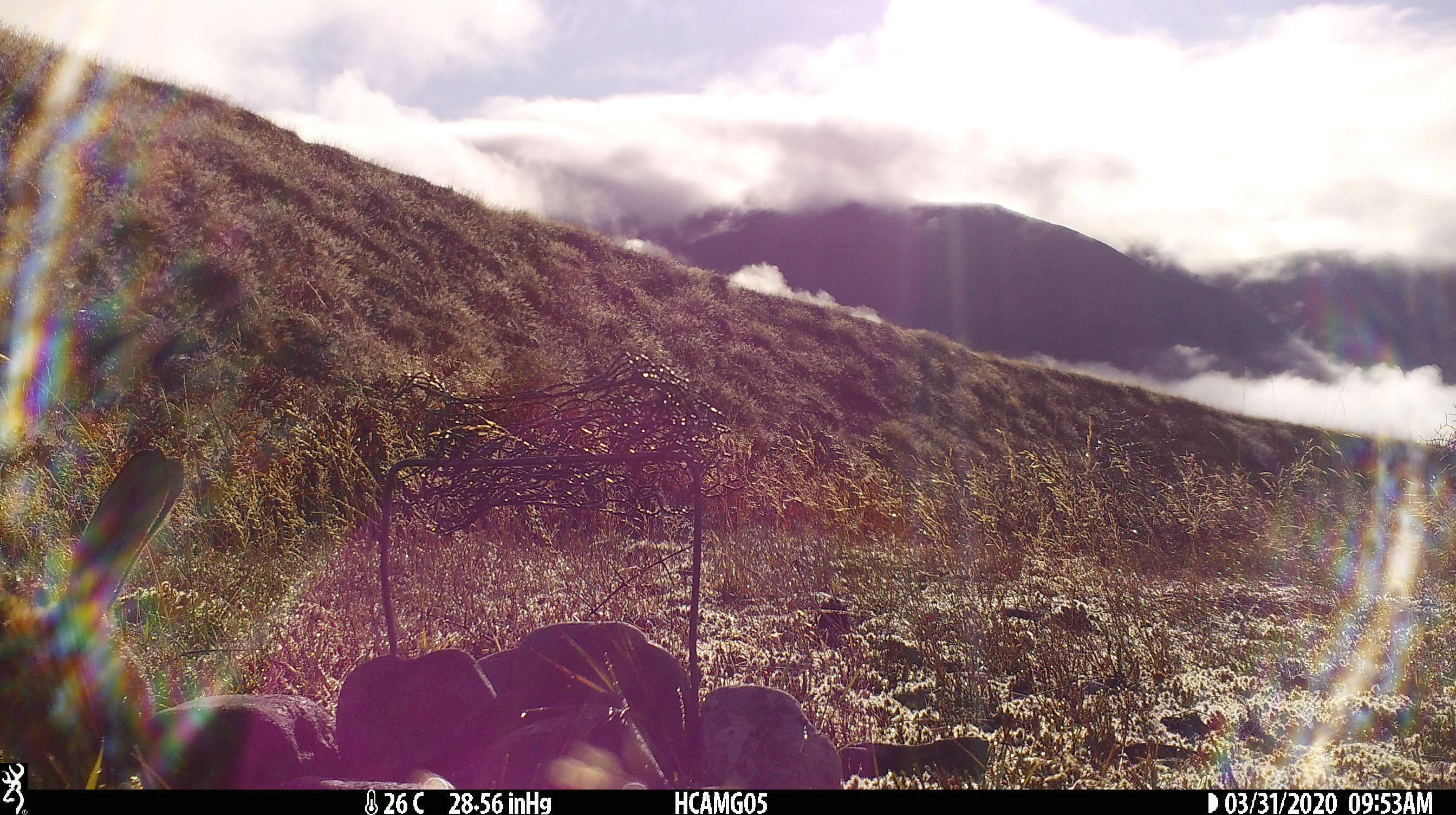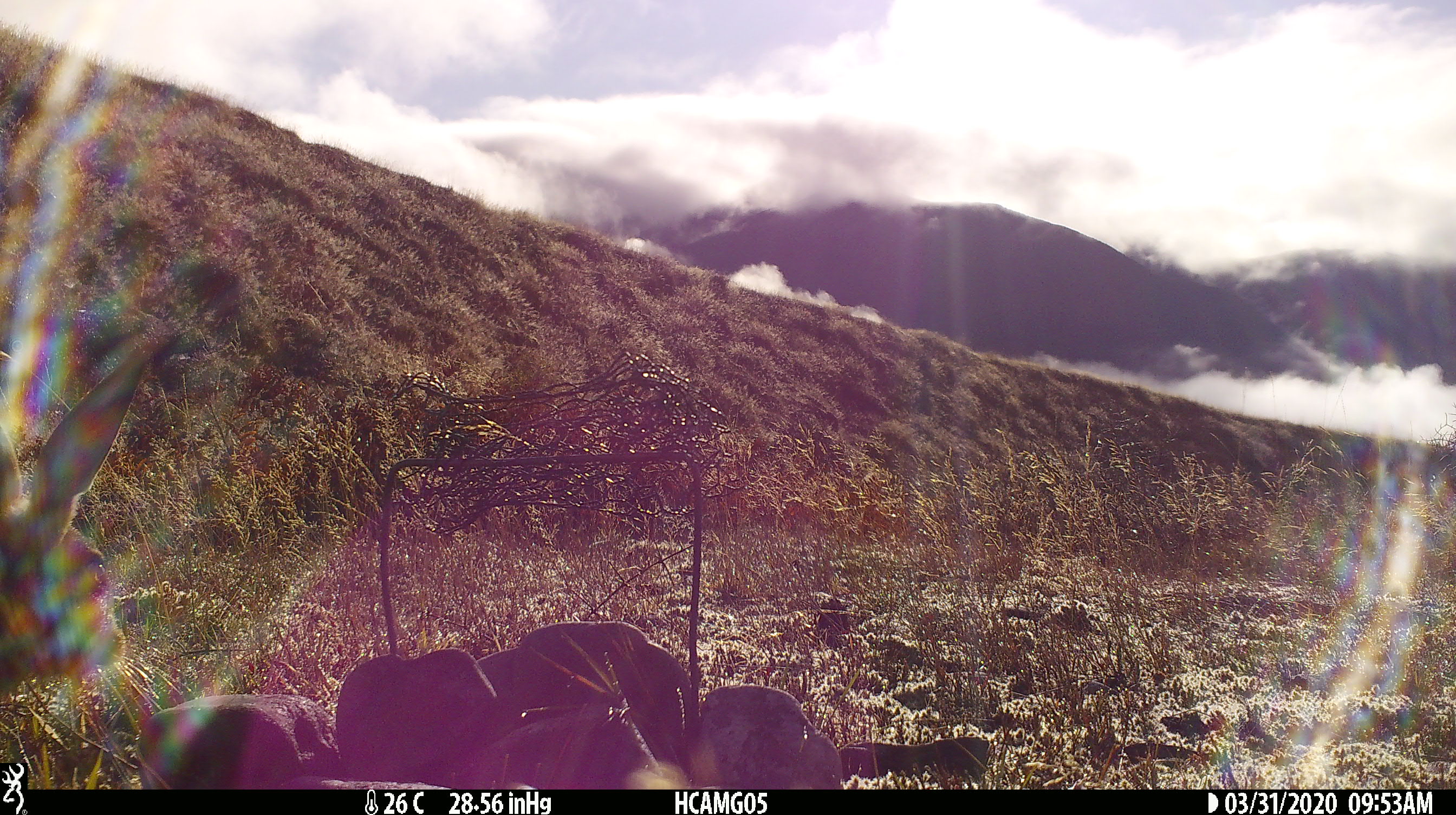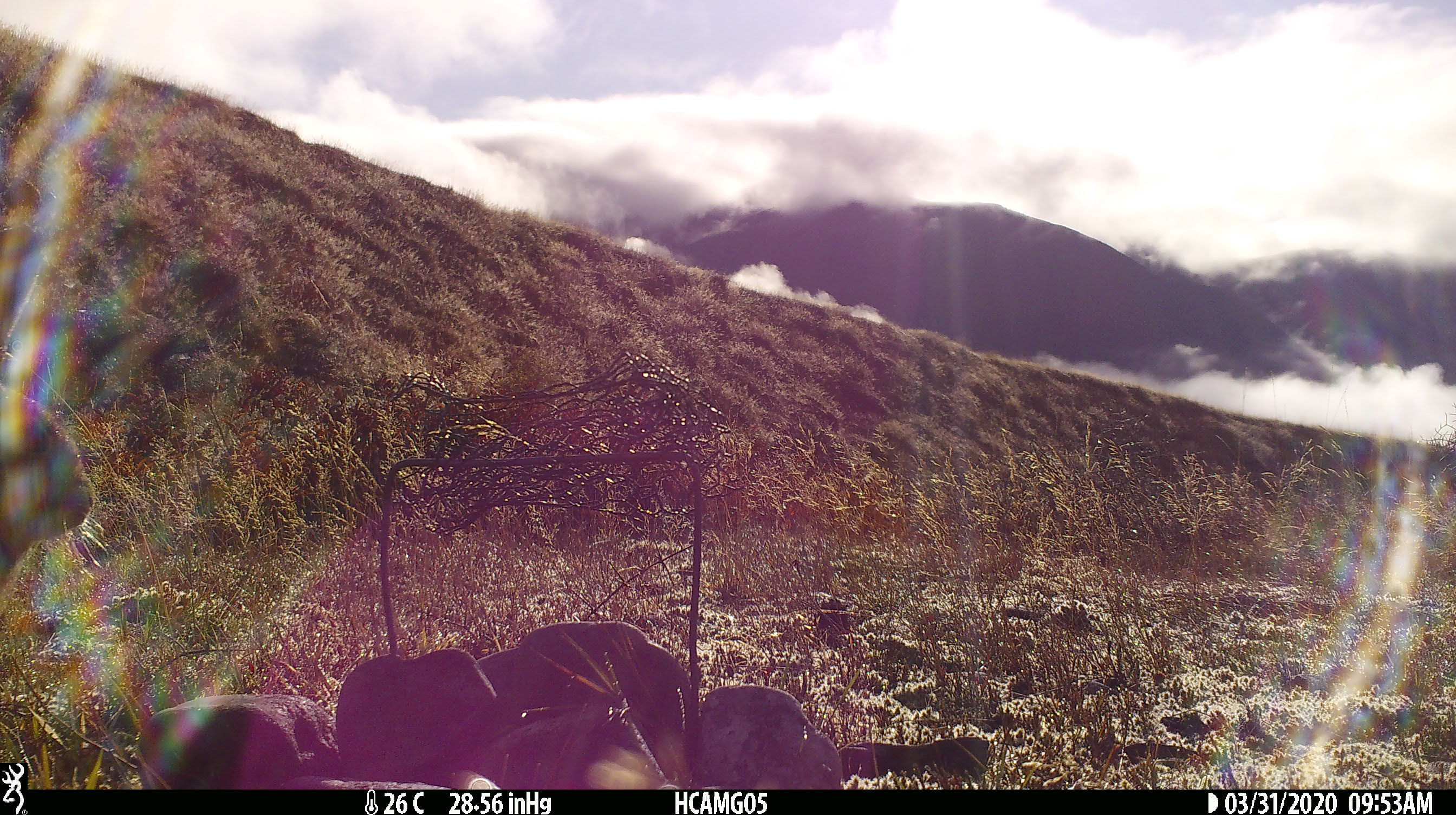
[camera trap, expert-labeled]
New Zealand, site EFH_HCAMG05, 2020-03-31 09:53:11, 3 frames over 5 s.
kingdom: Animalia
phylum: Chordata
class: Mammalia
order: Lagomorpha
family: Leporidae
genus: Lepus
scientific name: Lepus europaeus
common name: brown hare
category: hare